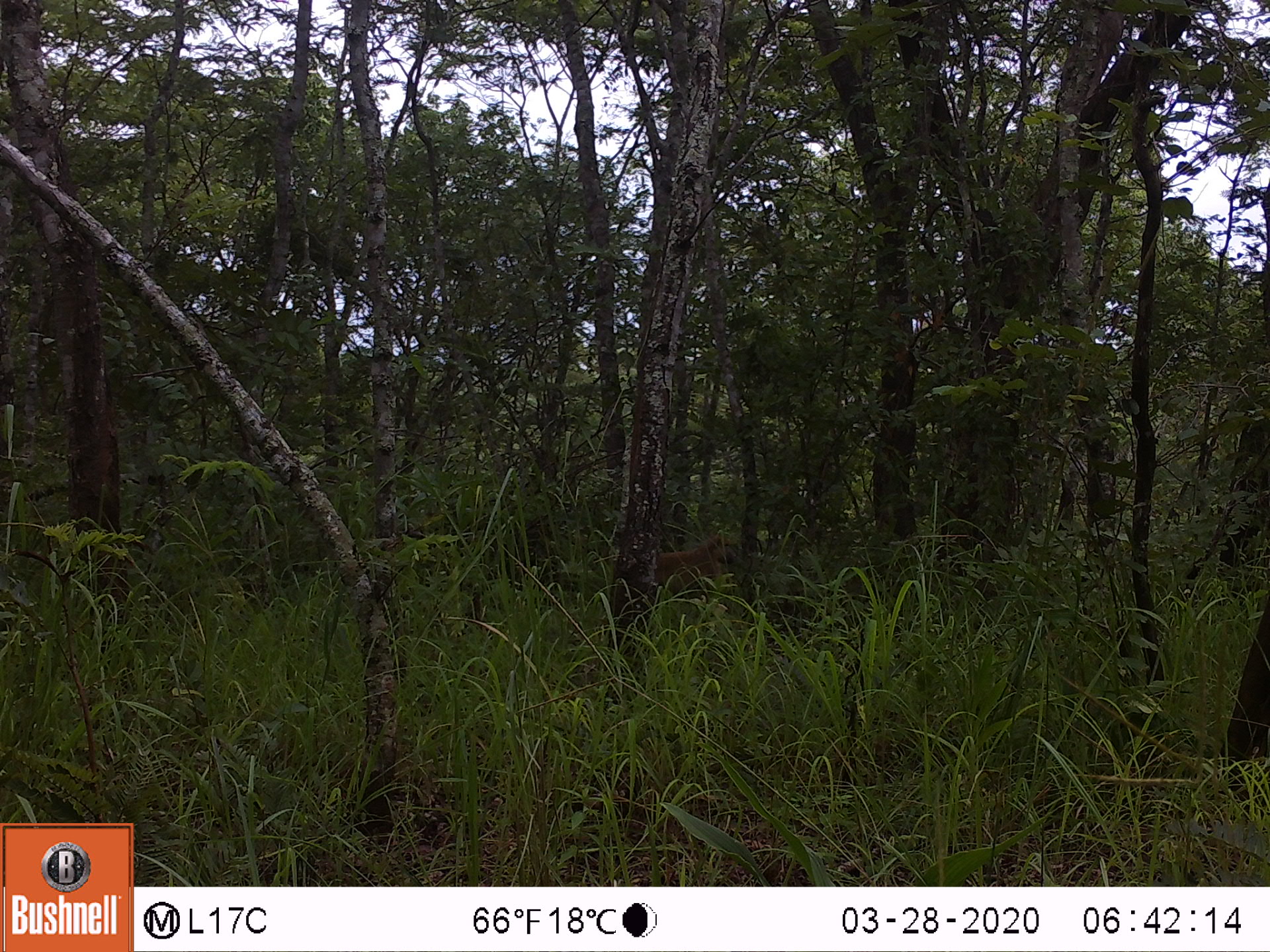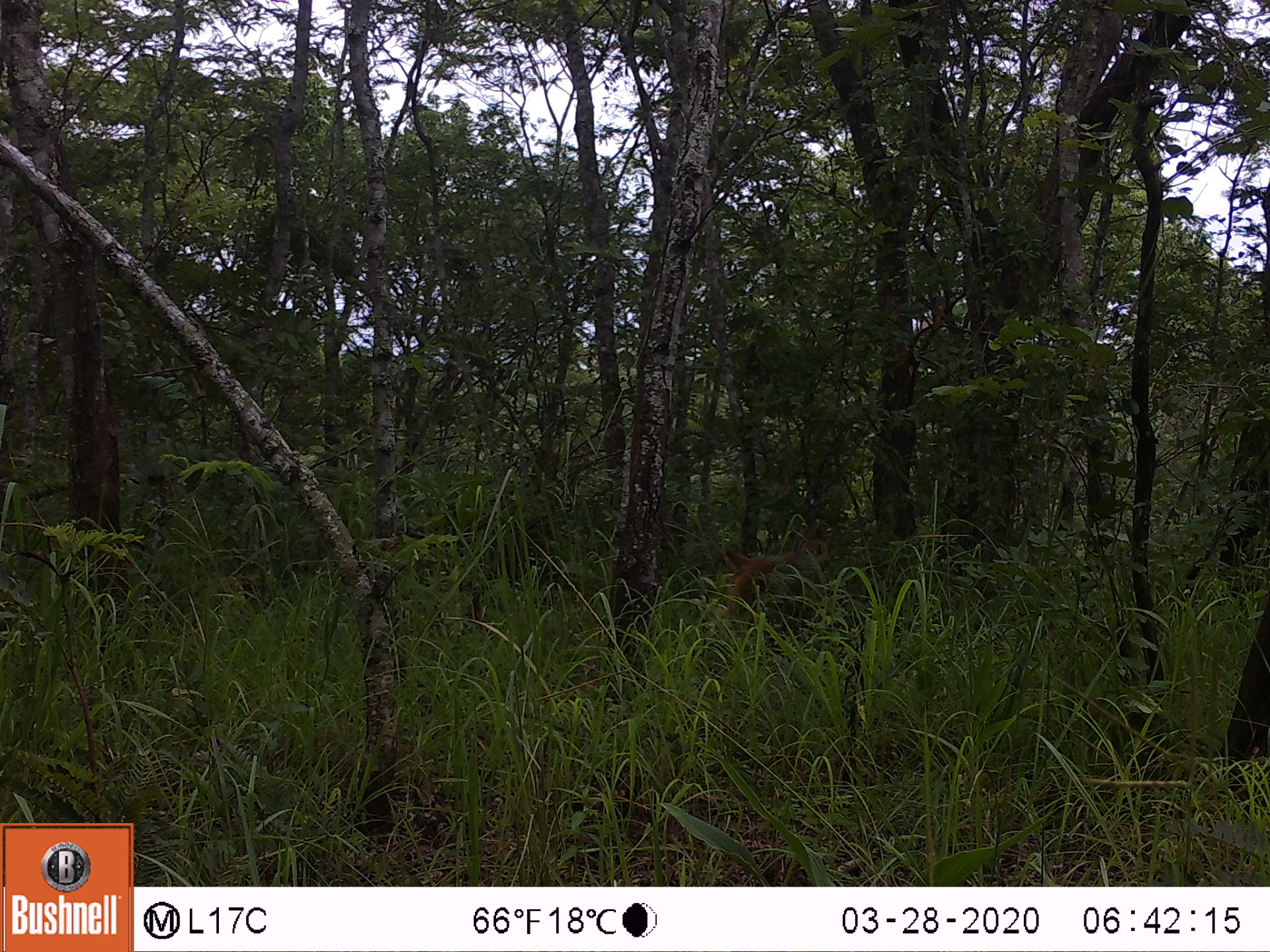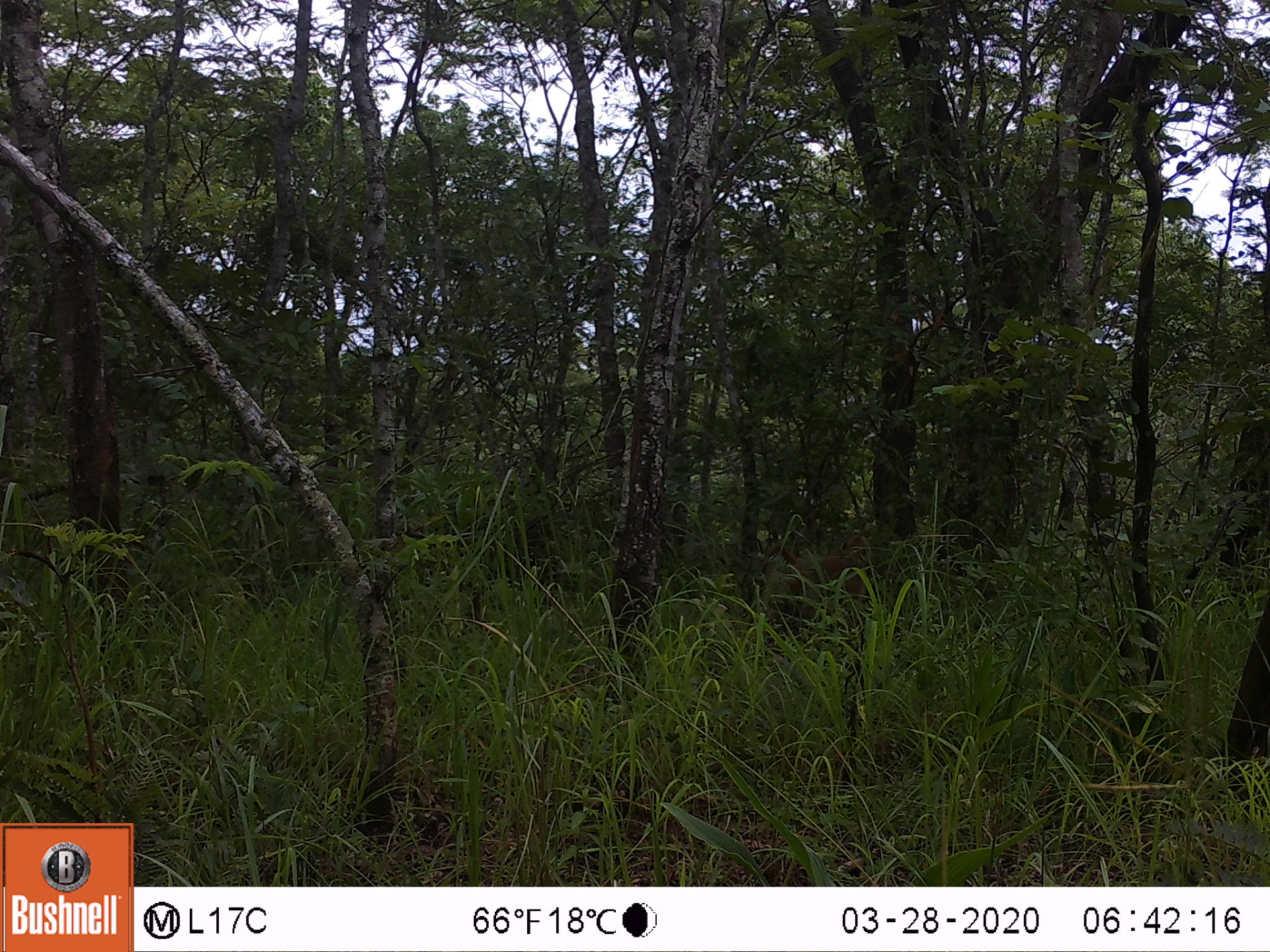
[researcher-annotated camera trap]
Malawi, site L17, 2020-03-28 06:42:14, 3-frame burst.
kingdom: Animalia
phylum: Chordata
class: Mammalia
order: Primates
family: Cercopithecidae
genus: Papio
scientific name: Papio cynocephalus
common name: yellow baboon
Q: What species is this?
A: Yellow baboon (Papio cynocephalus).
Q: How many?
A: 1.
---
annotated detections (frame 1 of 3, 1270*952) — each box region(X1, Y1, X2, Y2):
yellow baboon: region(650, 533, 736, 604)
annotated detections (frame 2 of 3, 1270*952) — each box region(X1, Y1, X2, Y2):
yellow baboon: region(710, 536, 833, 630)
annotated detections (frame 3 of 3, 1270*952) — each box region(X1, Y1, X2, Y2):
yellow baboon: region(751, 533, 872, 630)